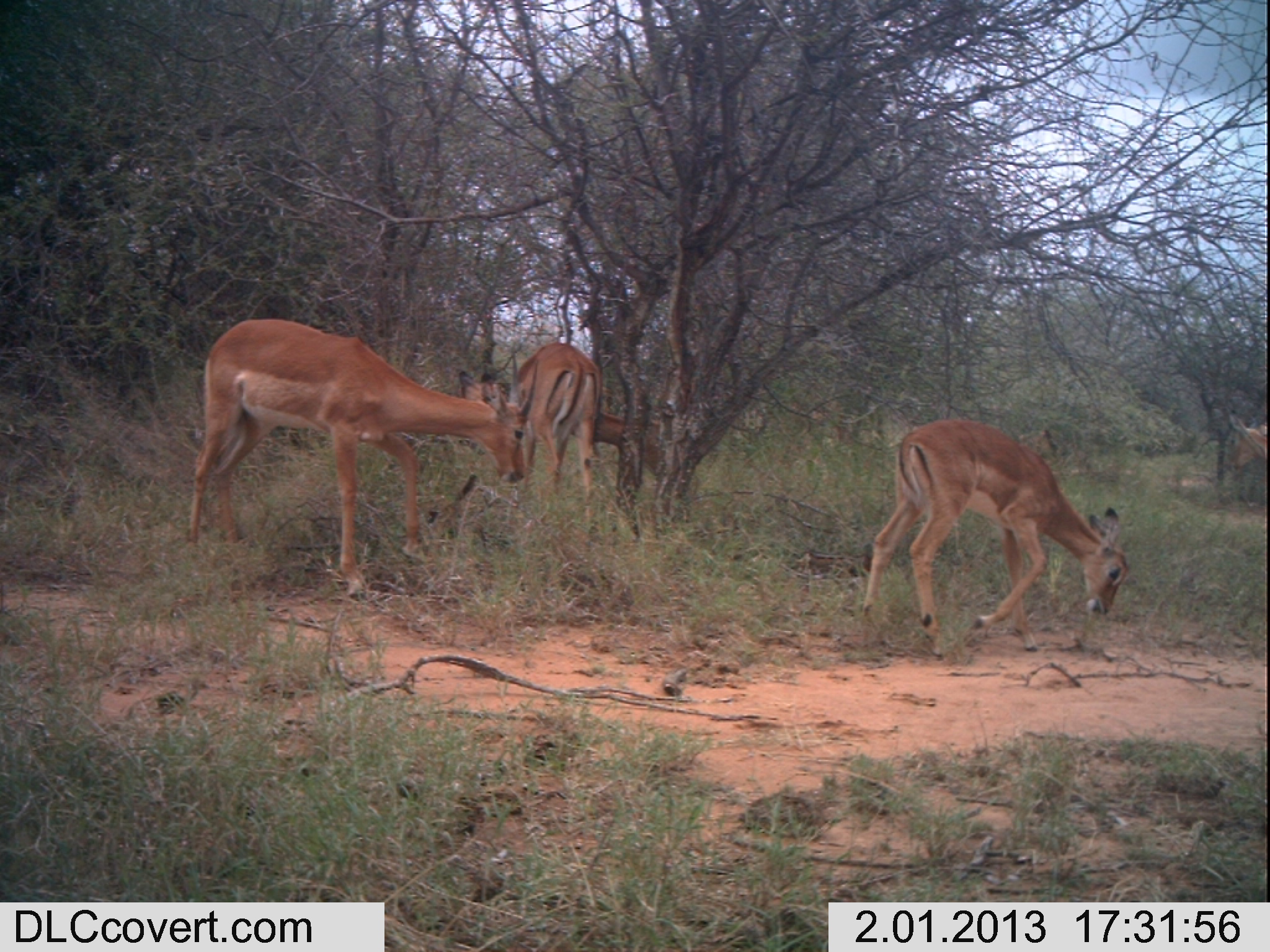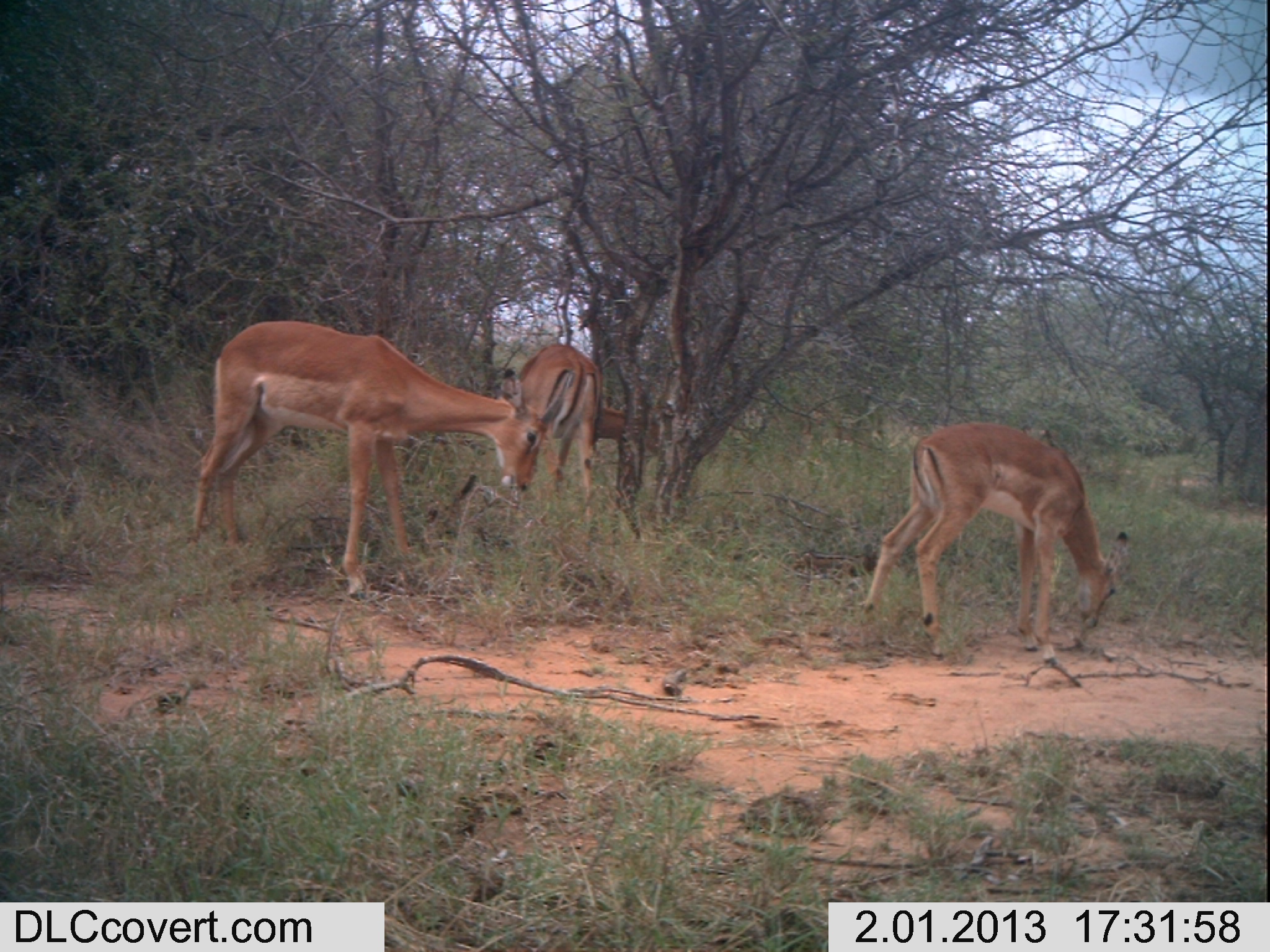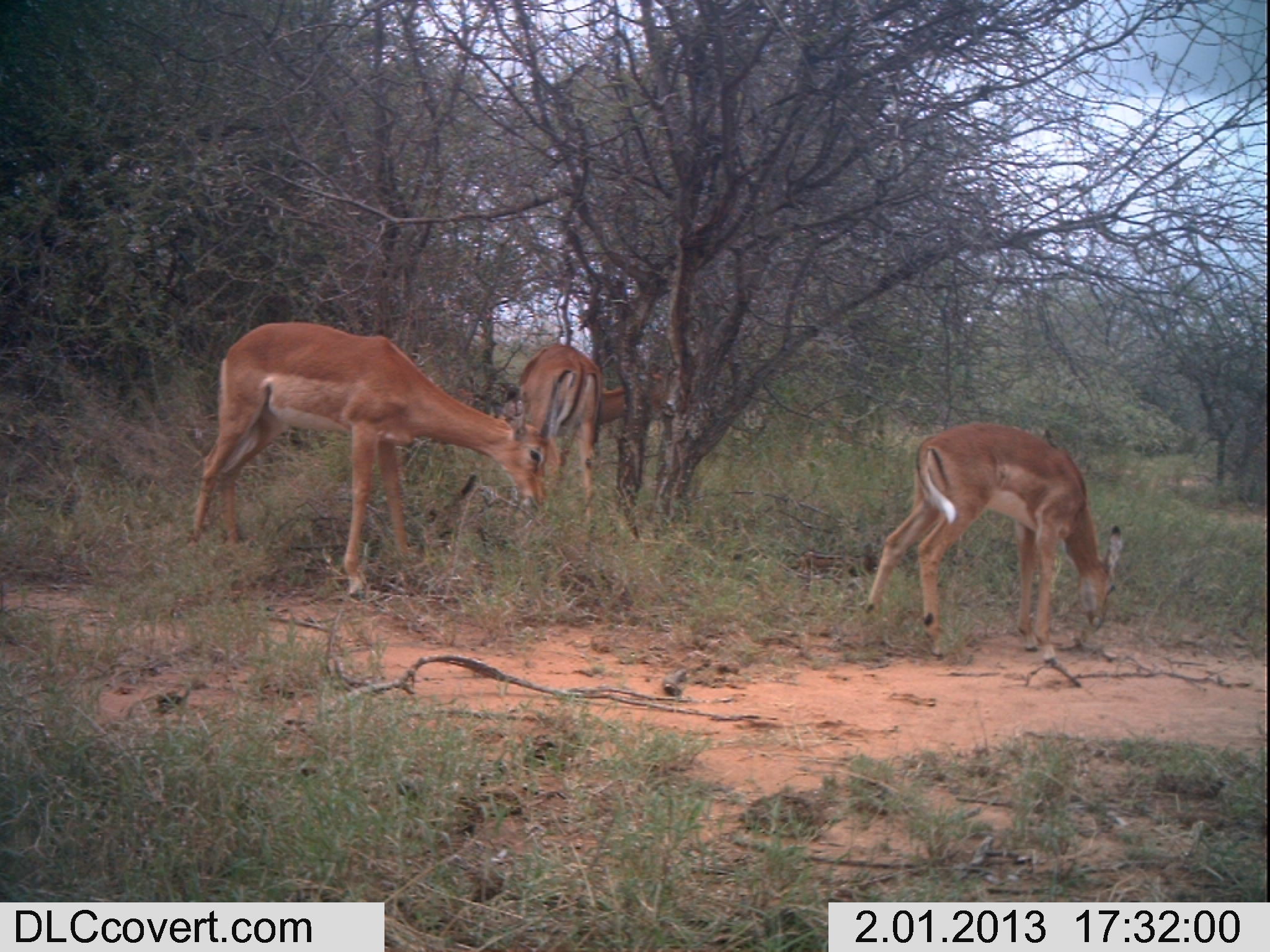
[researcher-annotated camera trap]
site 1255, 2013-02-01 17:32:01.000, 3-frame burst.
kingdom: Animalia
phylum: Chordata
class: Mammalia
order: Artiodactyla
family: Bovidae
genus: Aepyceros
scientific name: Aepyceros melampus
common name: impala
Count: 6.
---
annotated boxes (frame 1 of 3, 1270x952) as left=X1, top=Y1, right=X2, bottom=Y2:
aepyceros melampus: left=185, top=317, right=540, bottom=601; left=859, top=418, right=1129, bottom=657; left=509, top=341, right=666, bottom=519; left=1227, top=412, right=1270, bottom=470